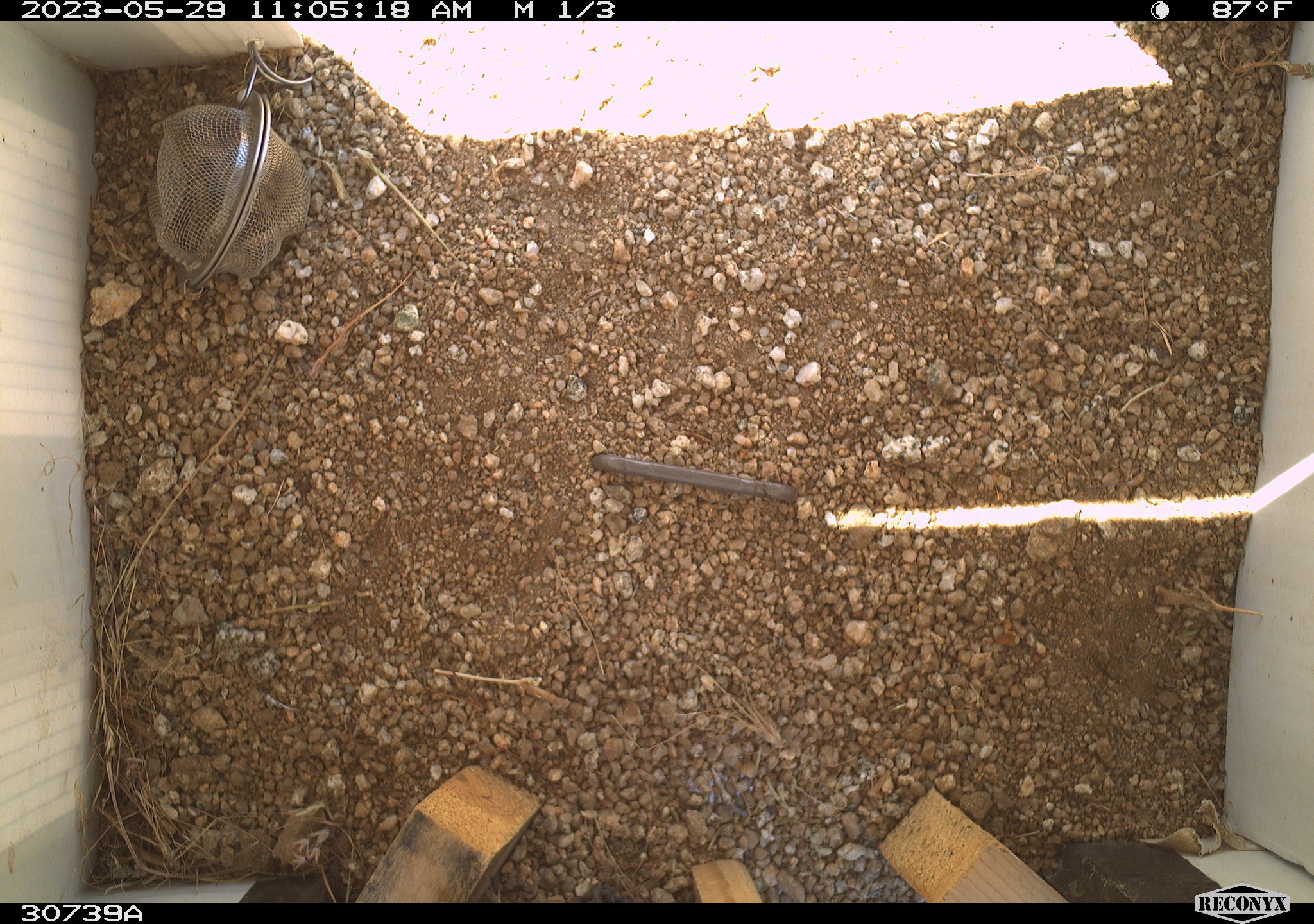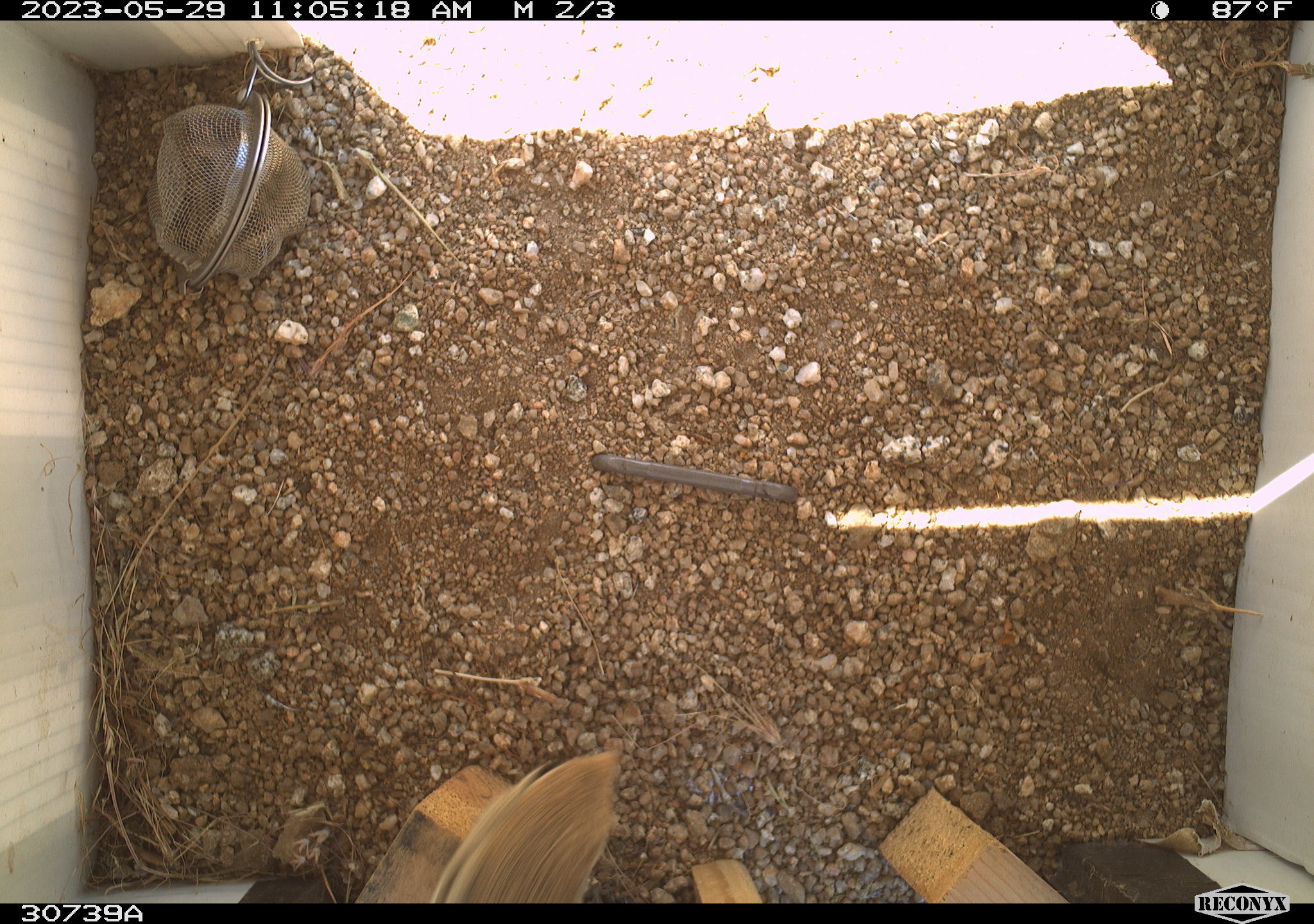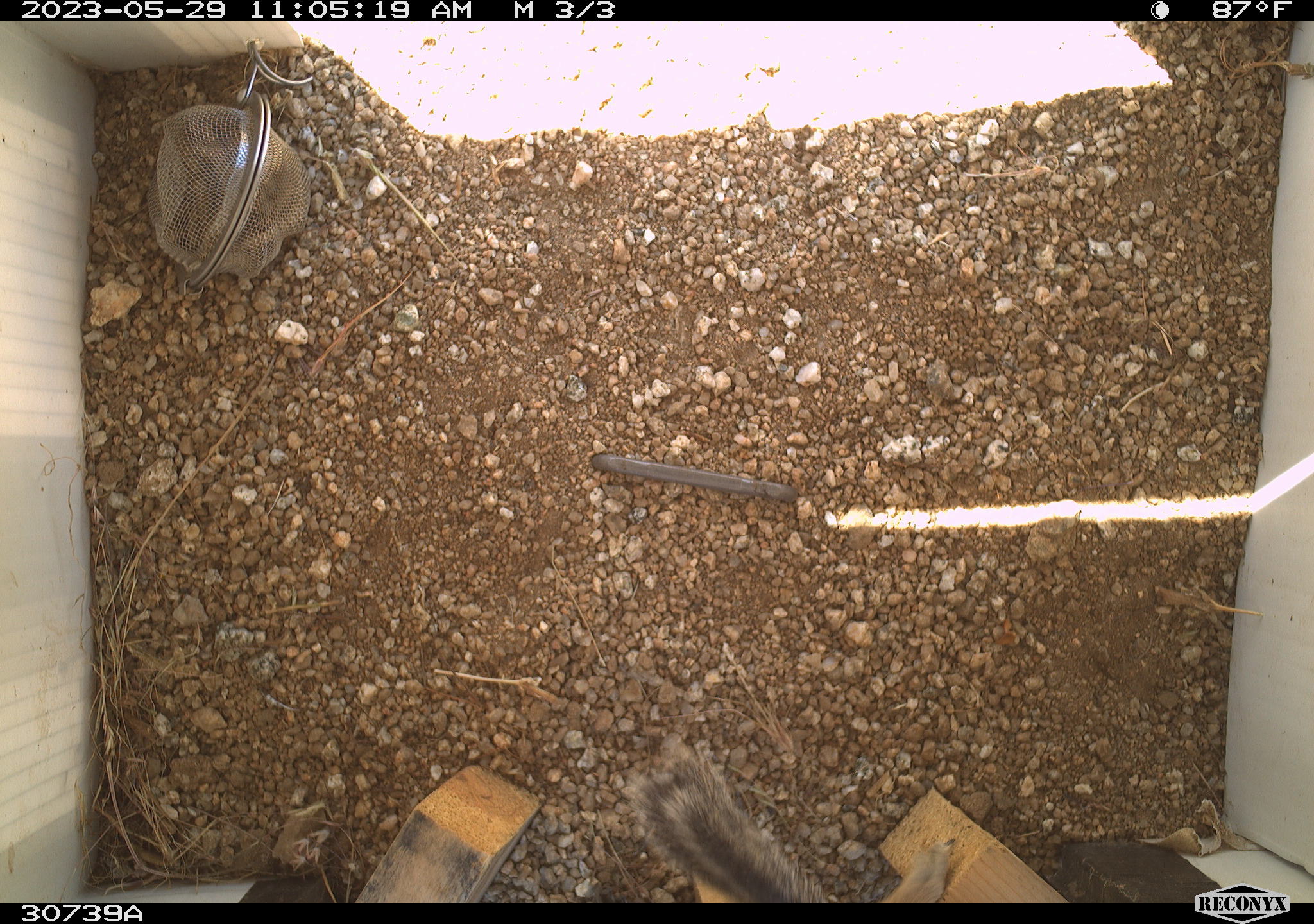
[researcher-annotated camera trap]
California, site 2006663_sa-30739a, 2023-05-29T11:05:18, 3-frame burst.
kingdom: Animalia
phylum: Chordata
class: Mammalia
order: Rodentia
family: Sciuridae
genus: Ammospermophilus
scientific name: Ammospermophilus leucurus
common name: white-tailed antelope squirrel